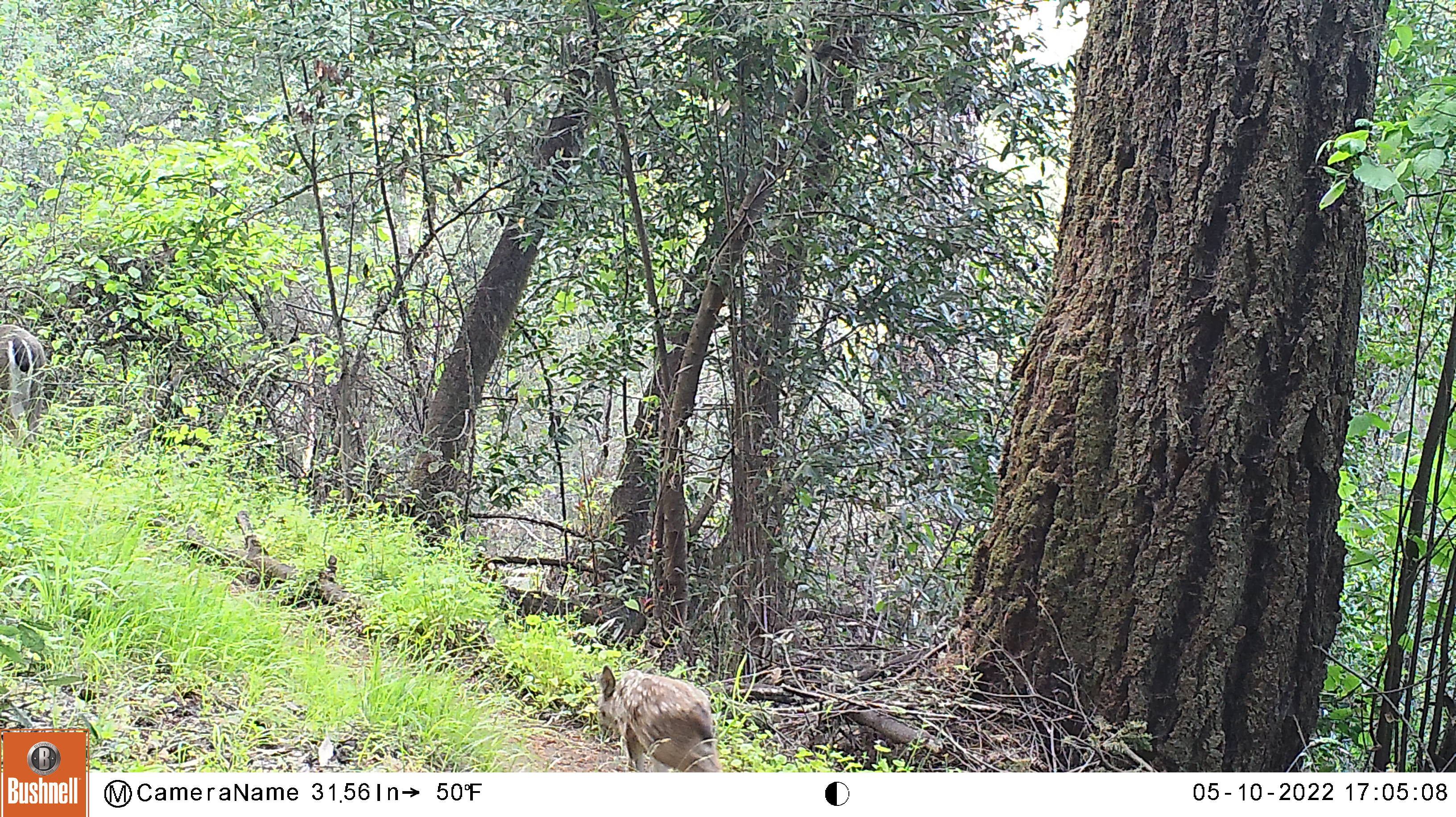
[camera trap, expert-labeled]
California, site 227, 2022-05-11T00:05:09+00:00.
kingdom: Animalia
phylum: Chordata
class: Mammalia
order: Artiodactyla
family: Cervidae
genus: Odocoileus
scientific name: Odocoileus hemionus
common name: mule deer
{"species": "mule deer (Odocoileus hemionus)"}